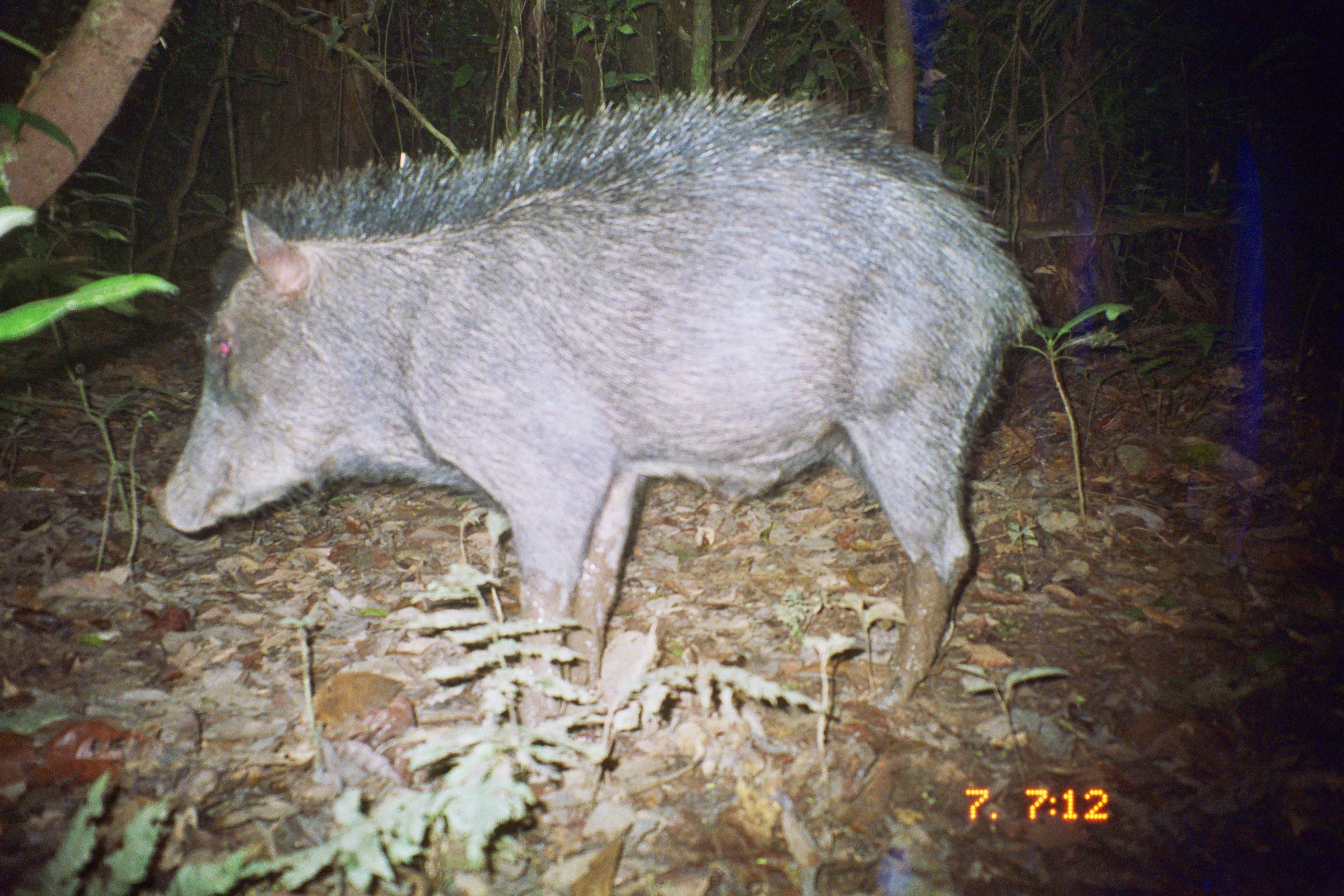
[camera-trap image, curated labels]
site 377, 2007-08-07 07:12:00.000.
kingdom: Animalia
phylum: Chordata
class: Mammalia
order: Artiodactyla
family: Tayassuidae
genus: Tayassu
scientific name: Tayassu pecari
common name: white-lipped peccary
Tayassu pecari (white-lipped peccary).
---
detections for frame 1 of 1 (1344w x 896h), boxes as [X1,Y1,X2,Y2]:
tayassu pecari: [147,85,1050,734]